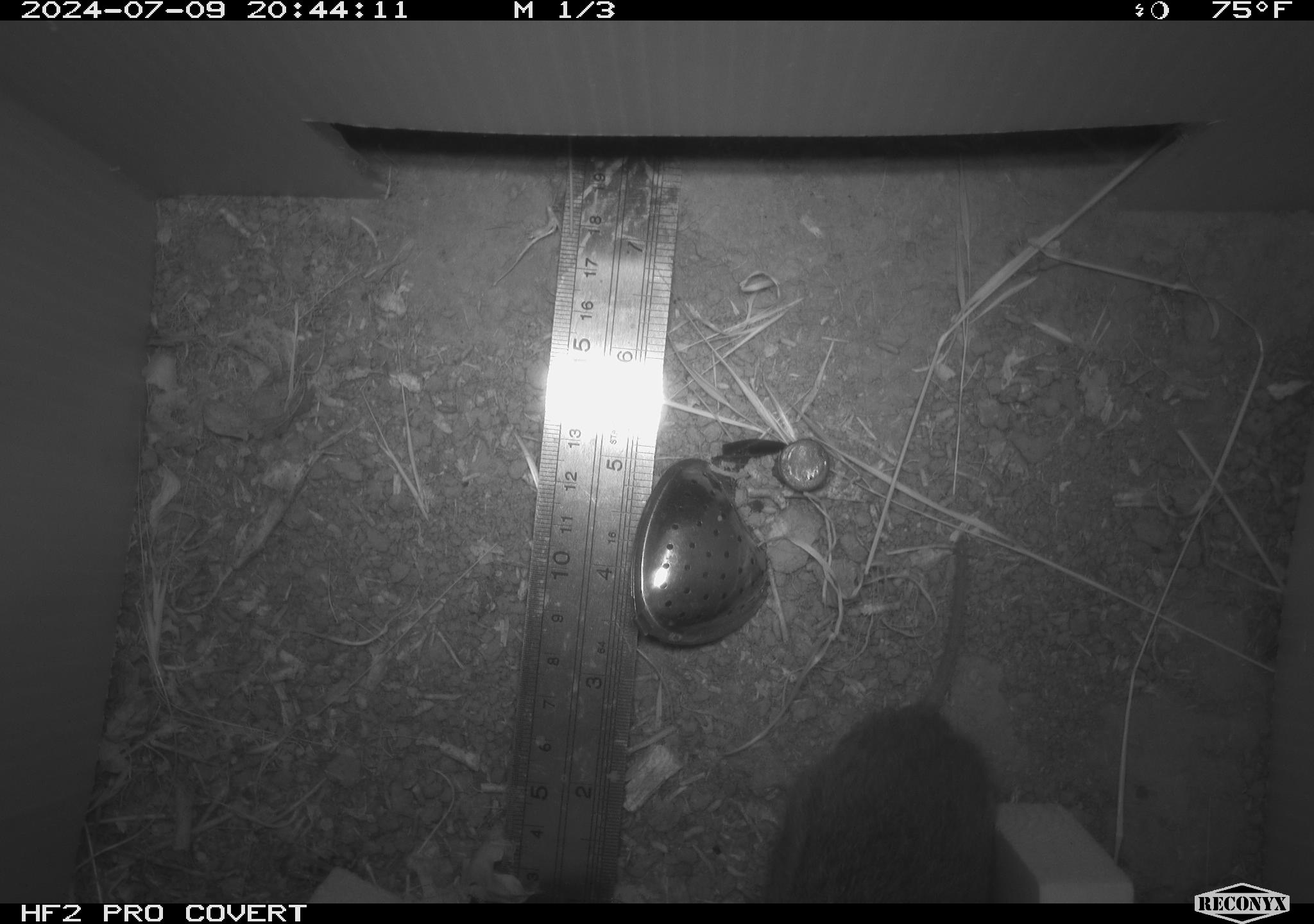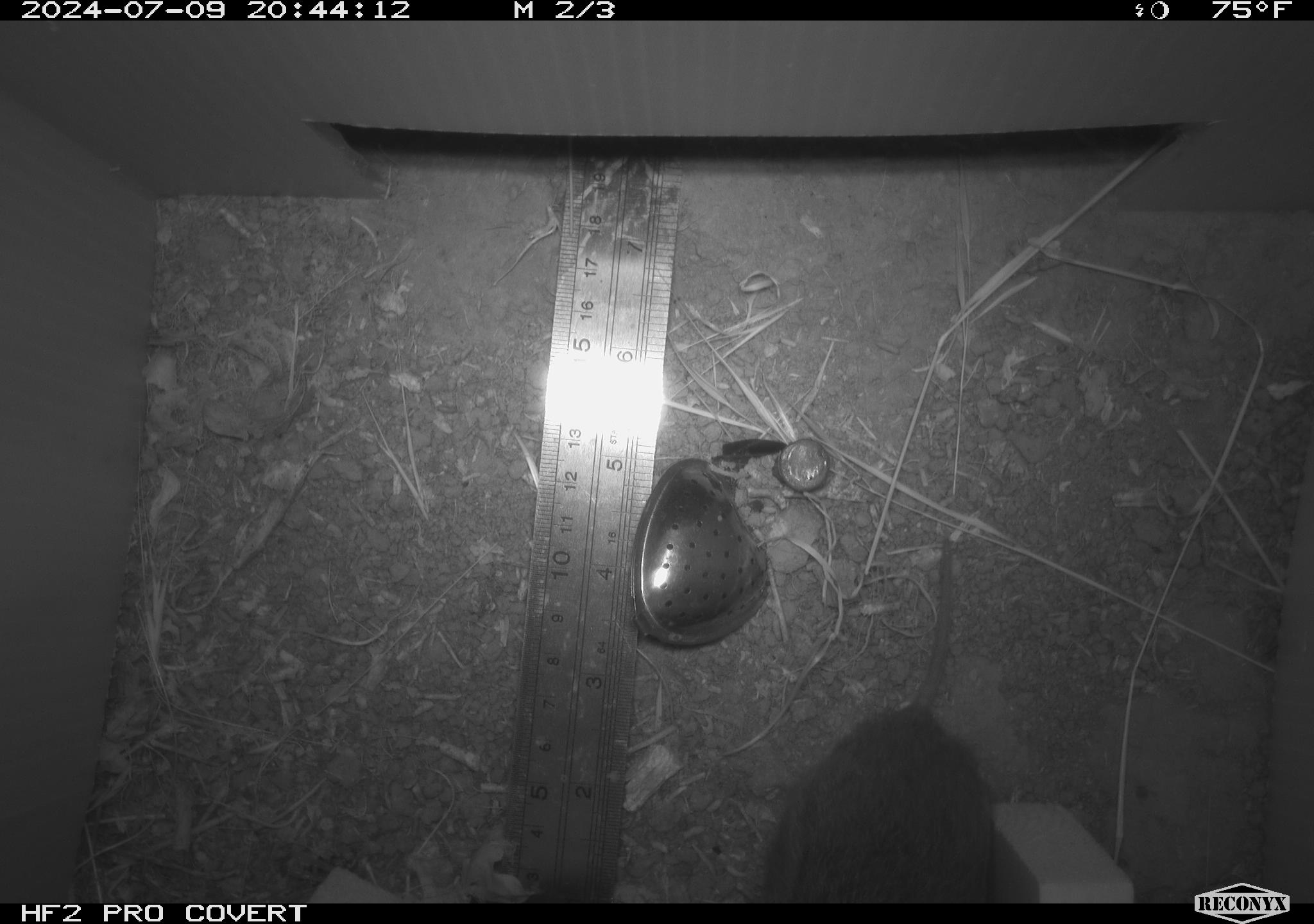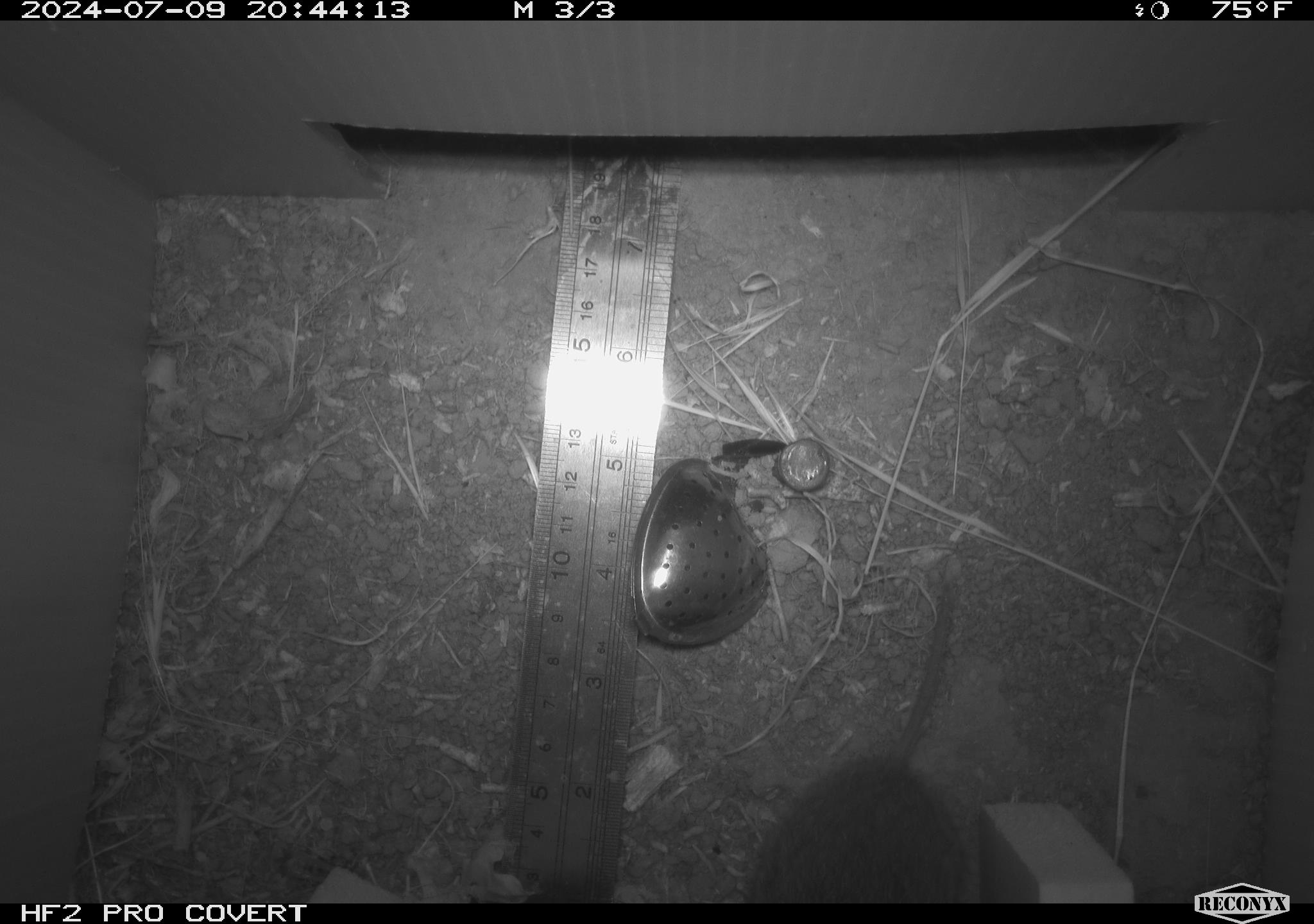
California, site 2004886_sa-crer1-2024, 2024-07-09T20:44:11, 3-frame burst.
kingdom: Animalia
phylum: Chordata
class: Mammalia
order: Rodentia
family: Cricetidae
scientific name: Arvicolinae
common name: voles, lemmings, and muskrats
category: arvicolinae subfamily